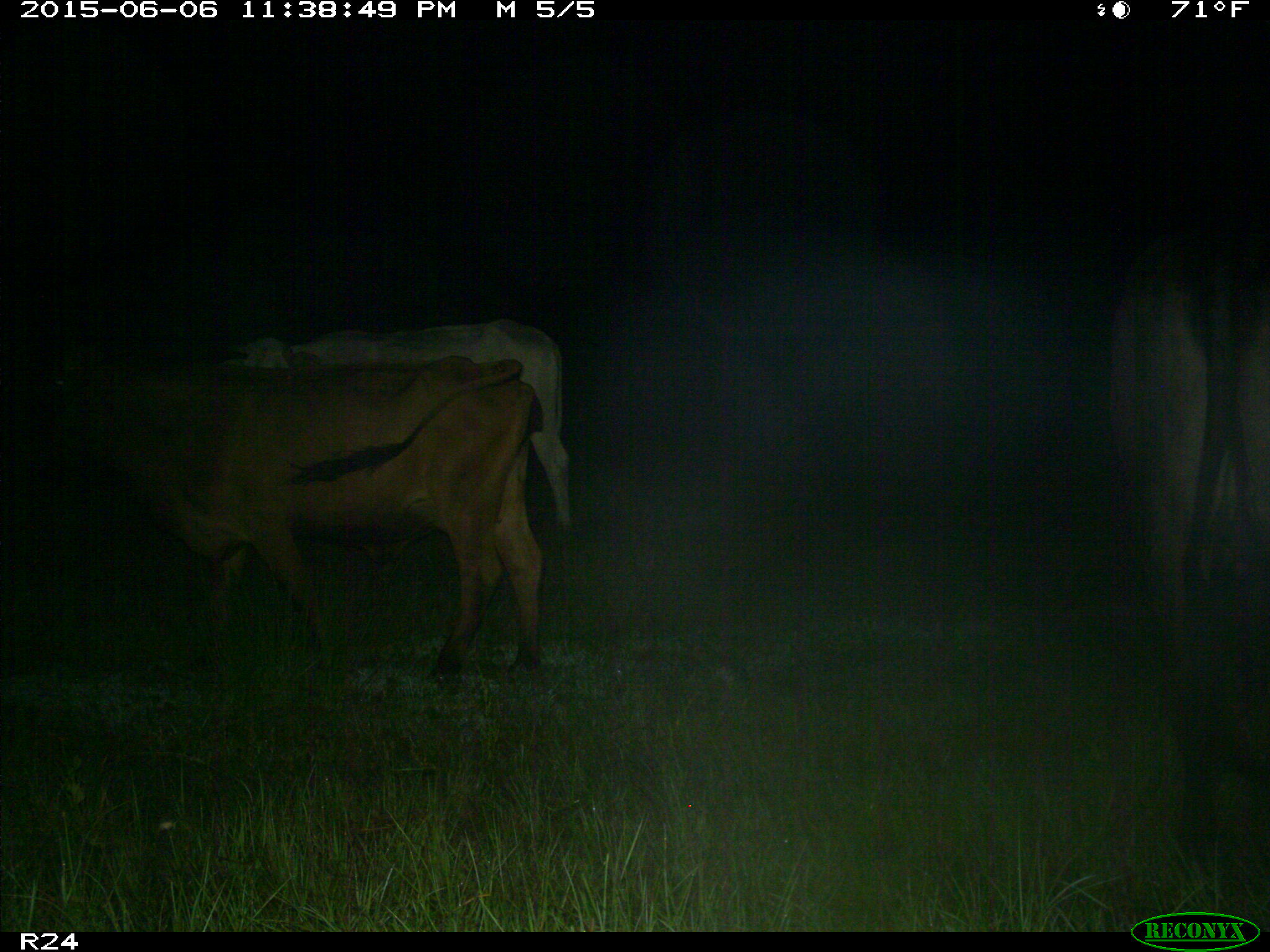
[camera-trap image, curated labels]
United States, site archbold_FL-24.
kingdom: Animalia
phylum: Chordata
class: Mammalia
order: Artiodactyla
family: Bovidae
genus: Bos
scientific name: Bos taurus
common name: domestic cow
Bos taurus (domestic cow).